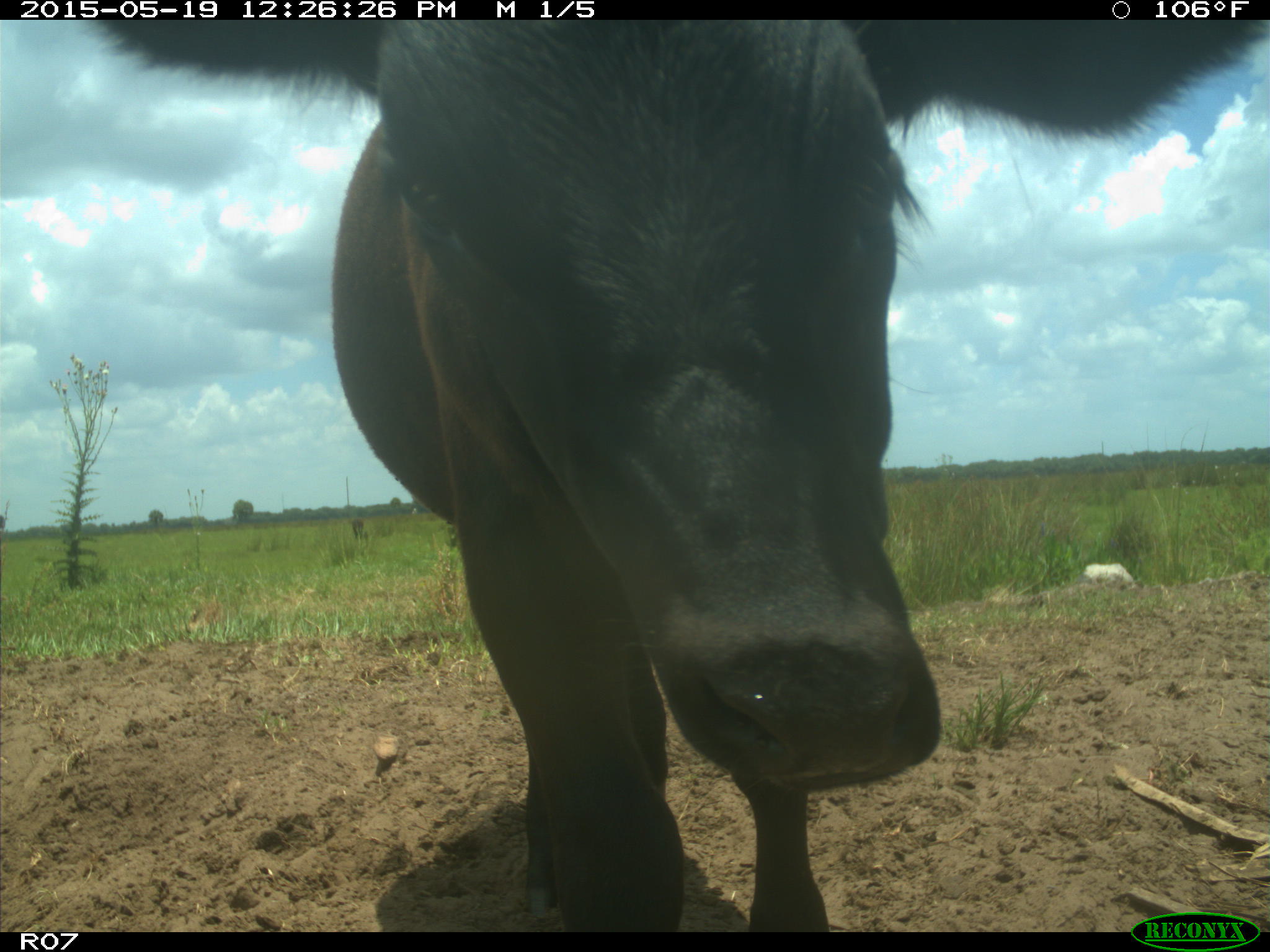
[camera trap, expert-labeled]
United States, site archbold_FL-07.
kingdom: Animalia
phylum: Chordata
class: Mammalia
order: Artiodactyla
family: Bovidae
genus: Bos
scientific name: Bos taurus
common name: domestic cow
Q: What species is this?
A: Bos taurus (domestic cow).